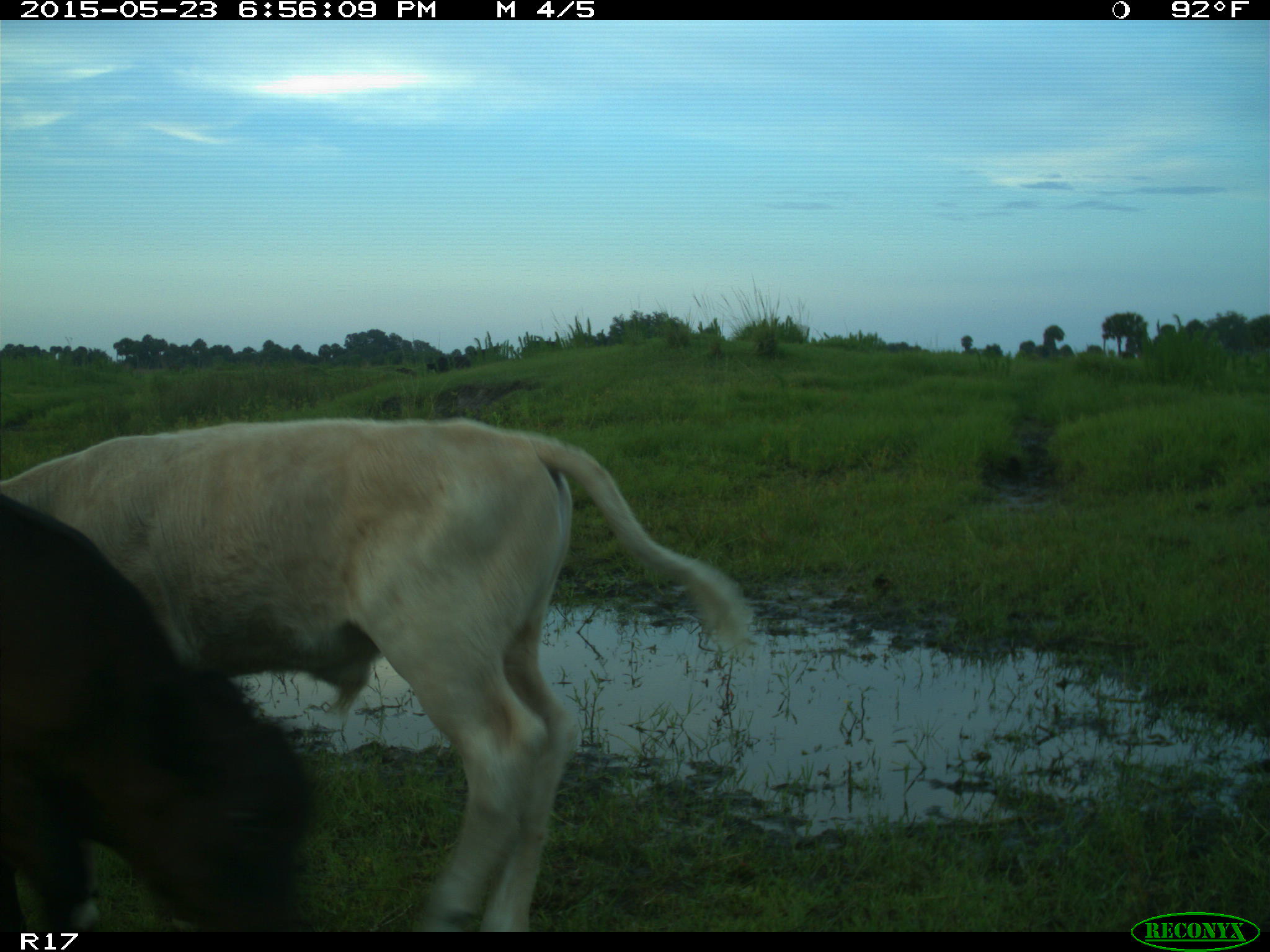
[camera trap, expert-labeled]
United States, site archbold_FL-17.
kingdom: Animalia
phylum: Chordata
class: Mammalia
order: Artiodactyla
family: Bovidae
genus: Bos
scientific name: Bos taurus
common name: domestic cow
Bos taurus (domestic cow).